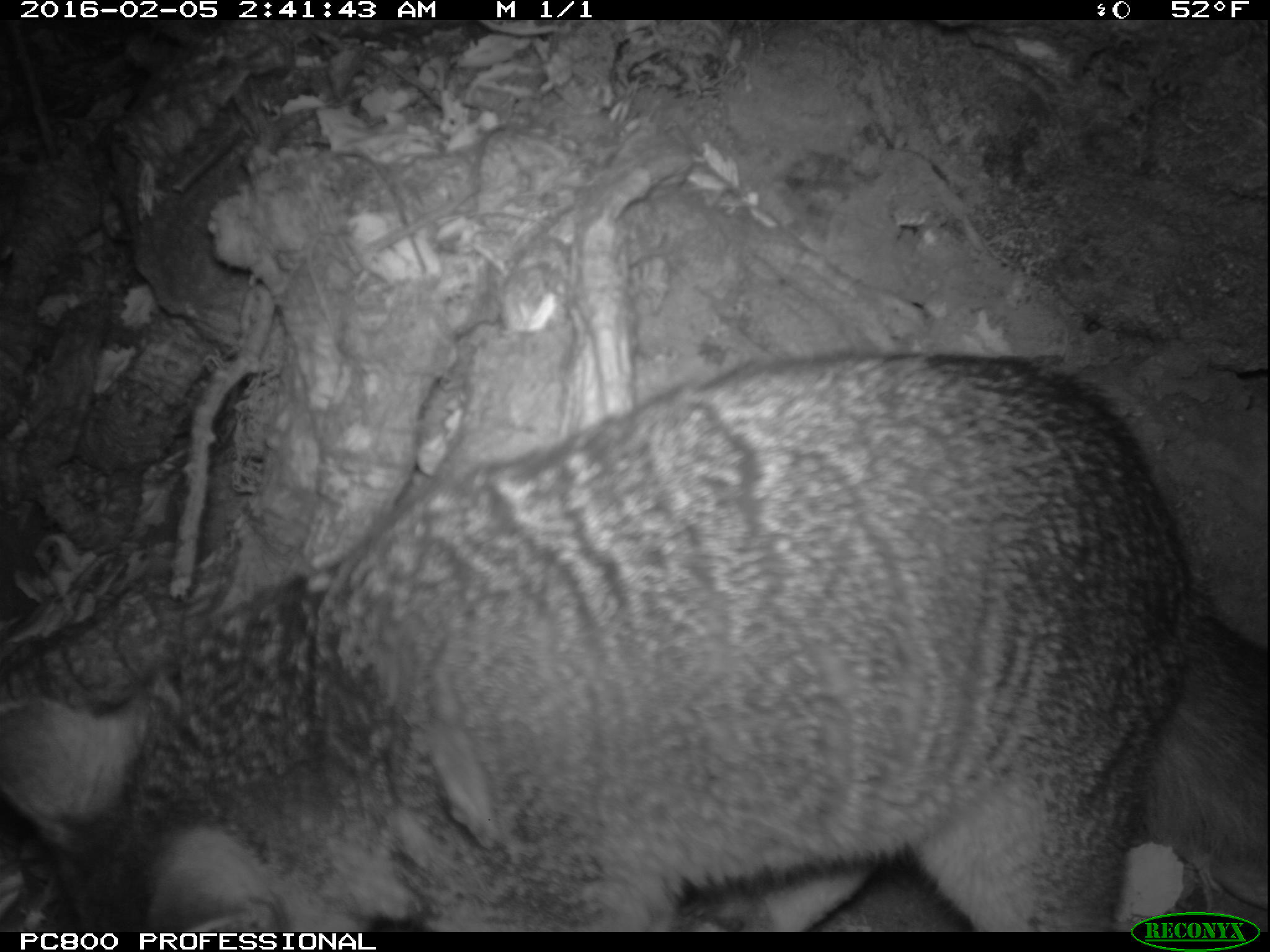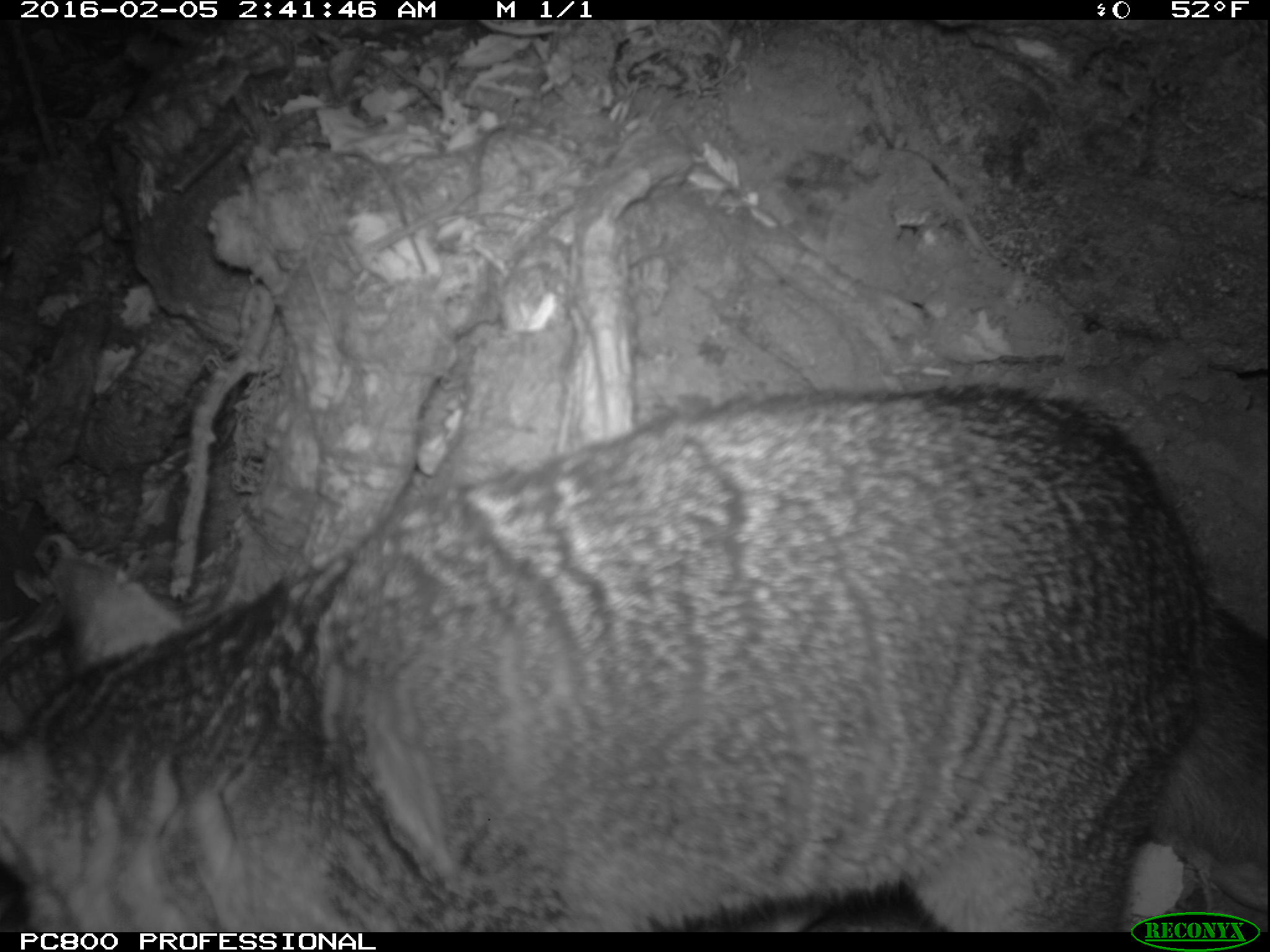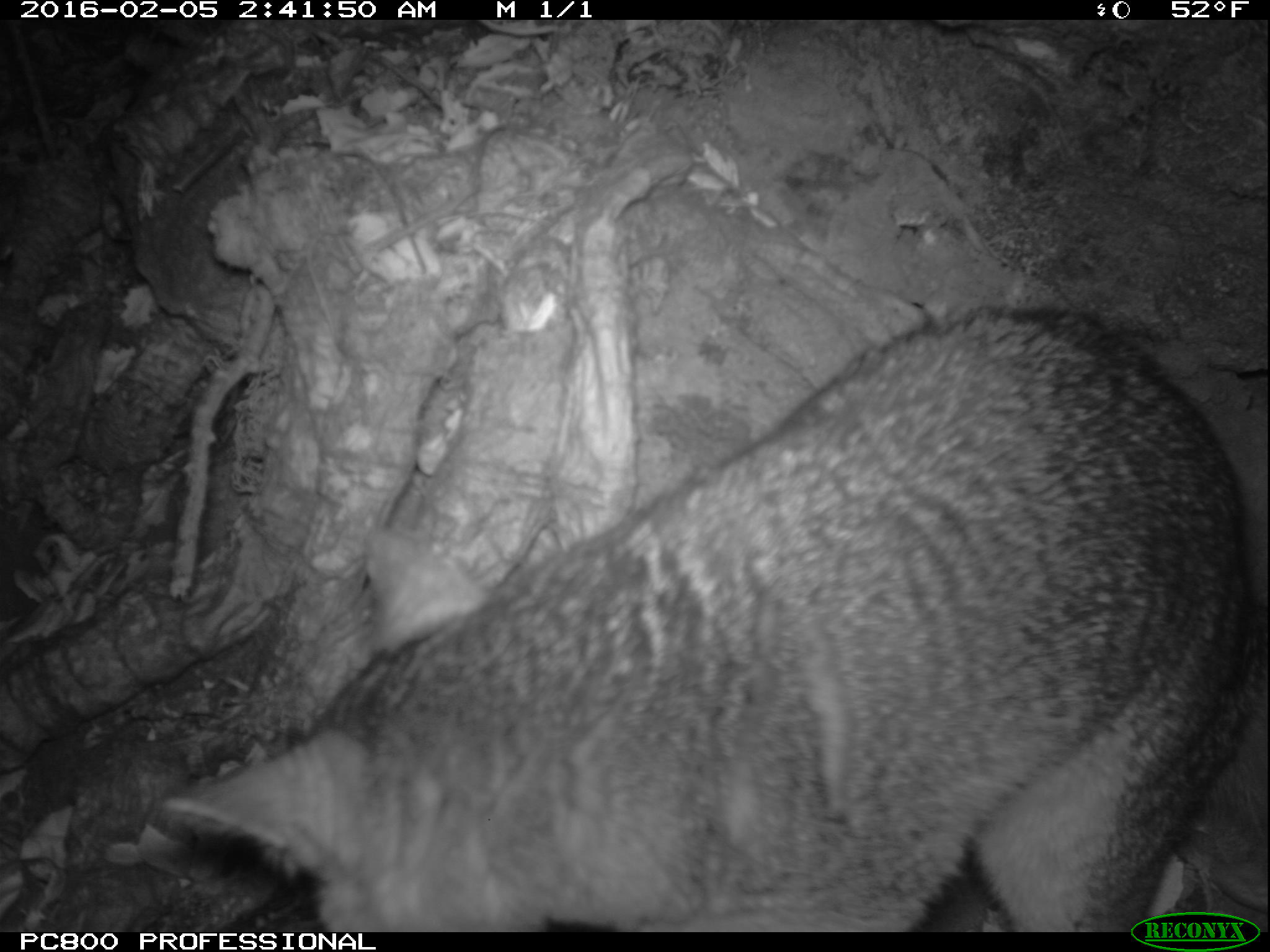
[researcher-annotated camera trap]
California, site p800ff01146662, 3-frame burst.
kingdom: Animalia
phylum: Chordata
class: Mammalia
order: Carnivora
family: Canidae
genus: Urocyon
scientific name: Urocyon littoralis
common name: island fox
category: fox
Fox (island fox) (Urocyon littoralis).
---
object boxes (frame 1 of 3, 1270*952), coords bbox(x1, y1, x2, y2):
fox: bbox(0, 351, 1269, 932)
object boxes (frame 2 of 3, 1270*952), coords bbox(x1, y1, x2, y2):
fox: bbox(0, 381, 1269, 930)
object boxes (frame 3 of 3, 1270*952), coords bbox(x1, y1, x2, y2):
fox: bbox(167, 310, 1268, 932)